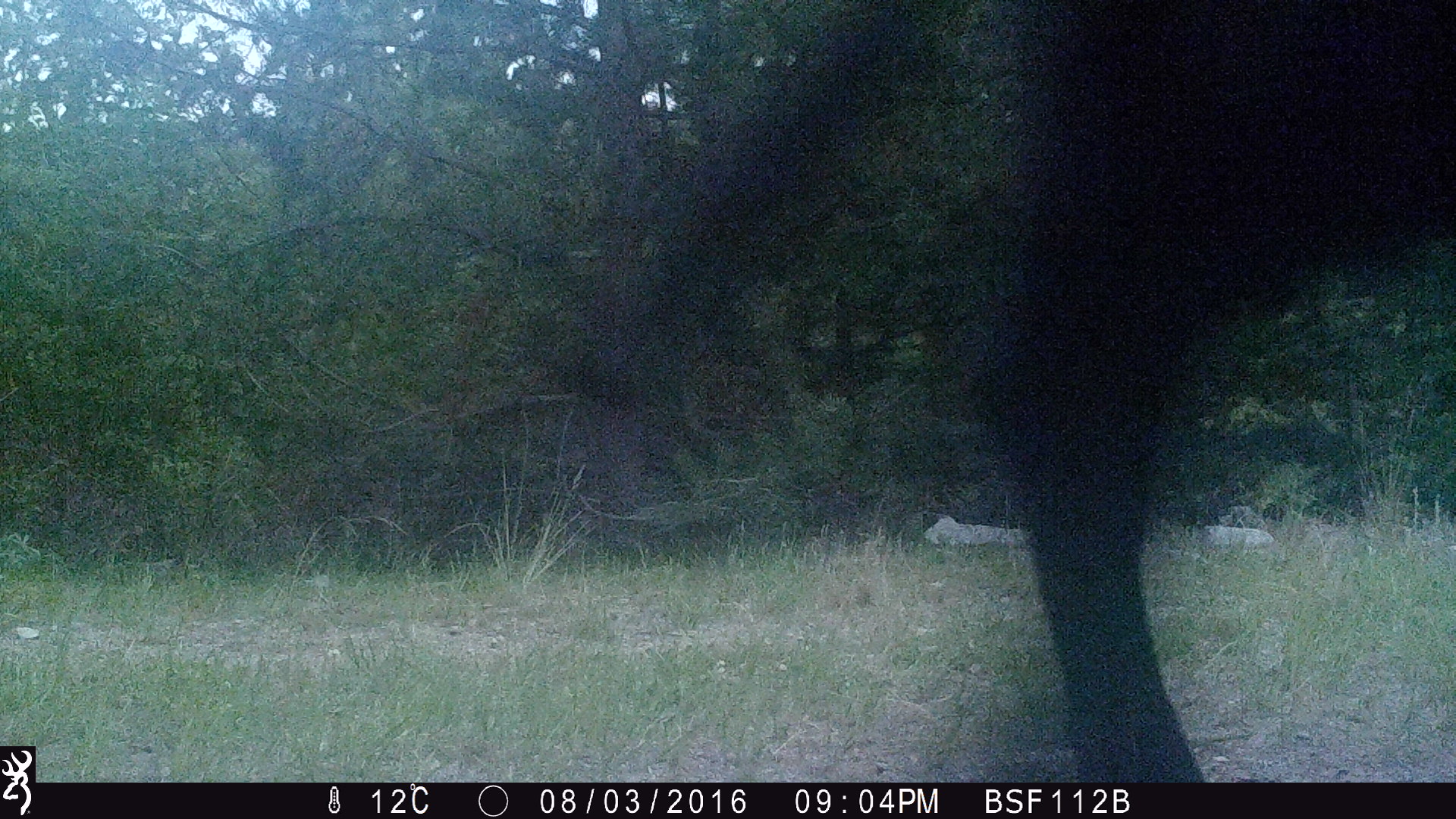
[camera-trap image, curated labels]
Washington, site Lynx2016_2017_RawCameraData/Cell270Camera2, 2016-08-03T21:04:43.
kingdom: Animalia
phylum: Chordata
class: Mammalia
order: Artiodactyla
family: Bovidae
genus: Bos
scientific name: Bos taurus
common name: domestic cattle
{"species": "domestic cattle (Bos taurus)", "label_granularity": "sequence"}